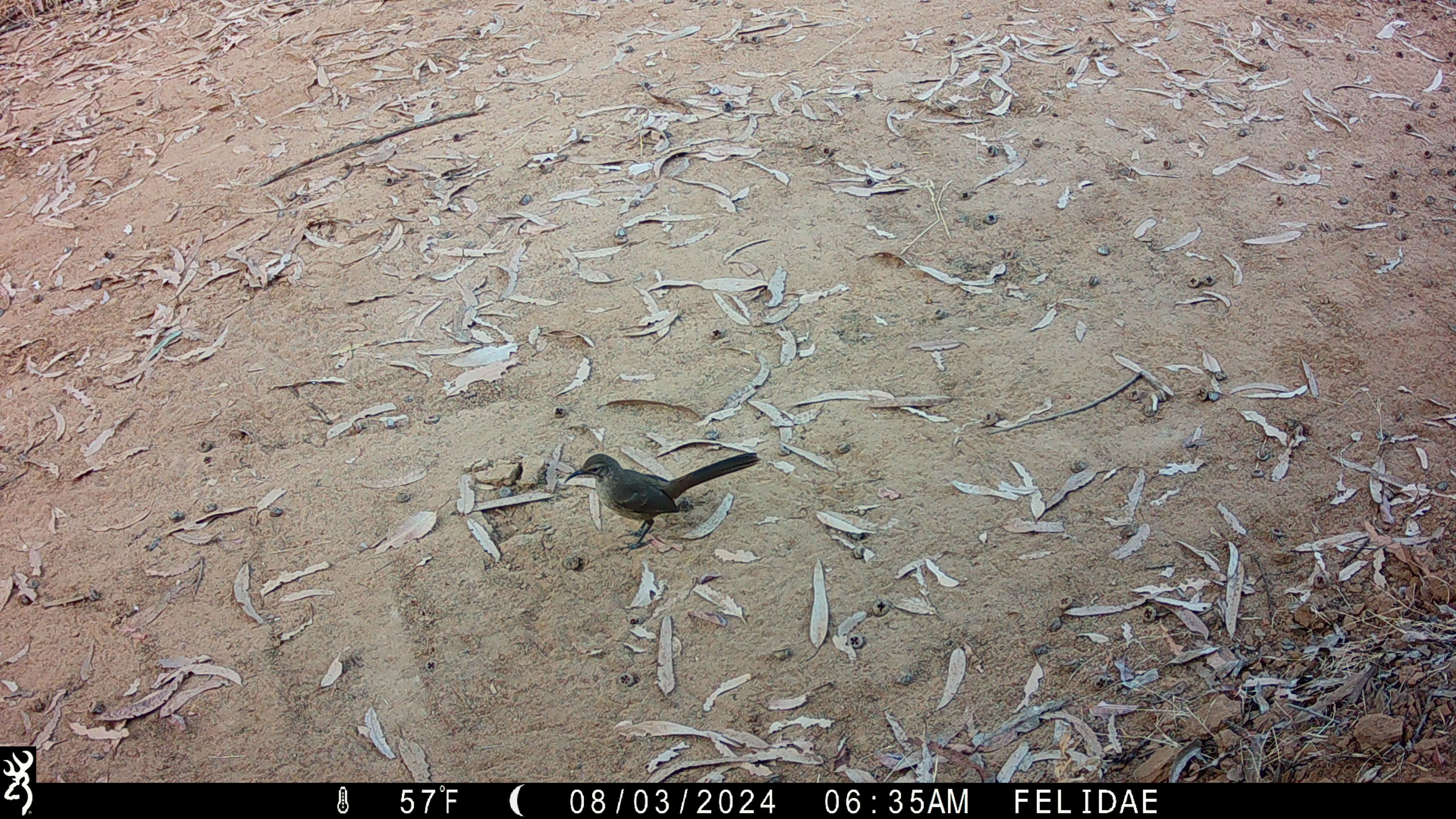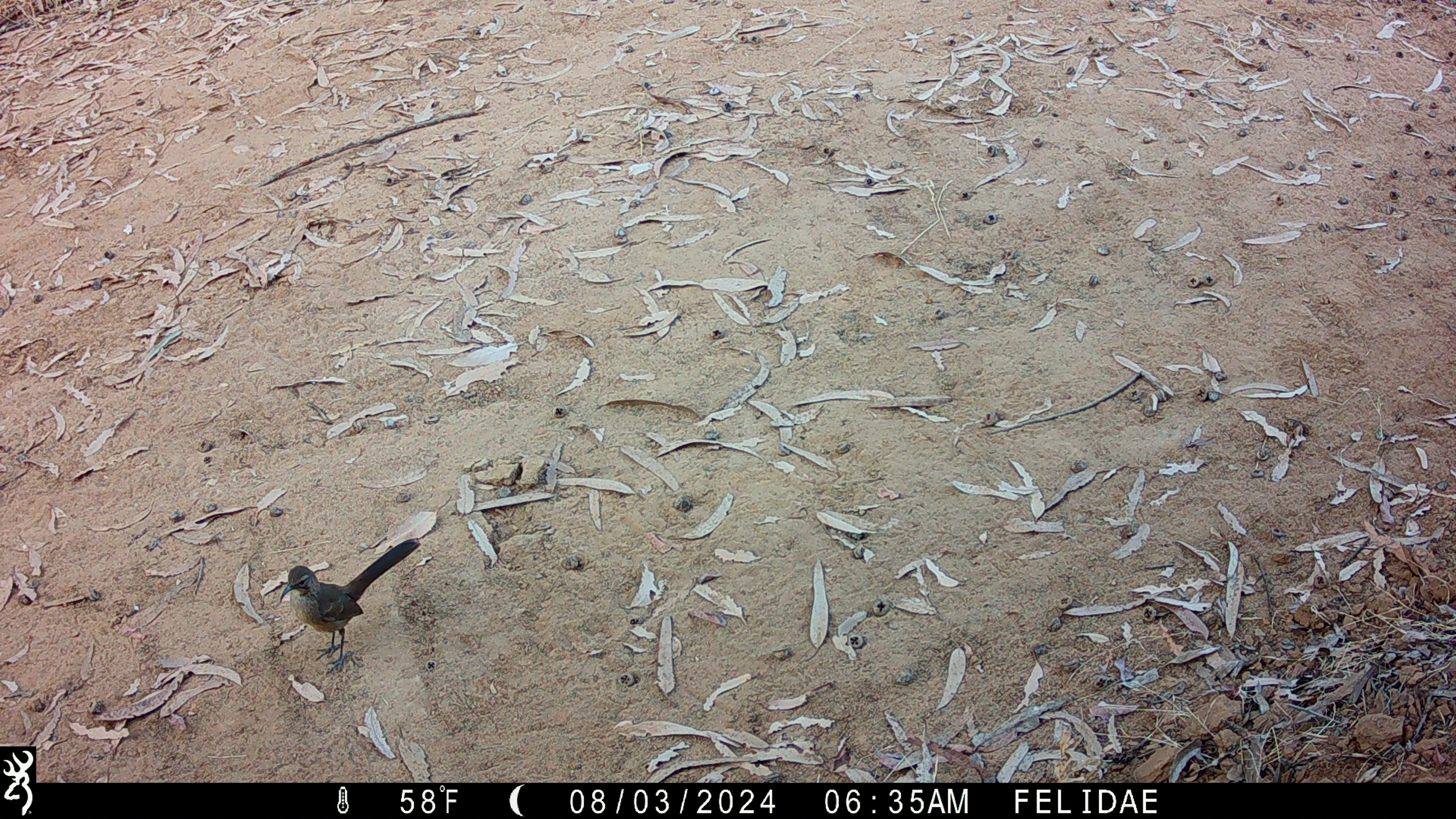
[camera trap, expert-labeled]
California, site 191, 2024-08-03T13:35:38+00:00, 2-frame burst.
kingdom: Animalia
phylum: Chordata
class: Aves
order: Passeriformes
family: Mimidae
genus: Toxostoma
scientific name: Toxostoma redivivum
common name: california thrasher